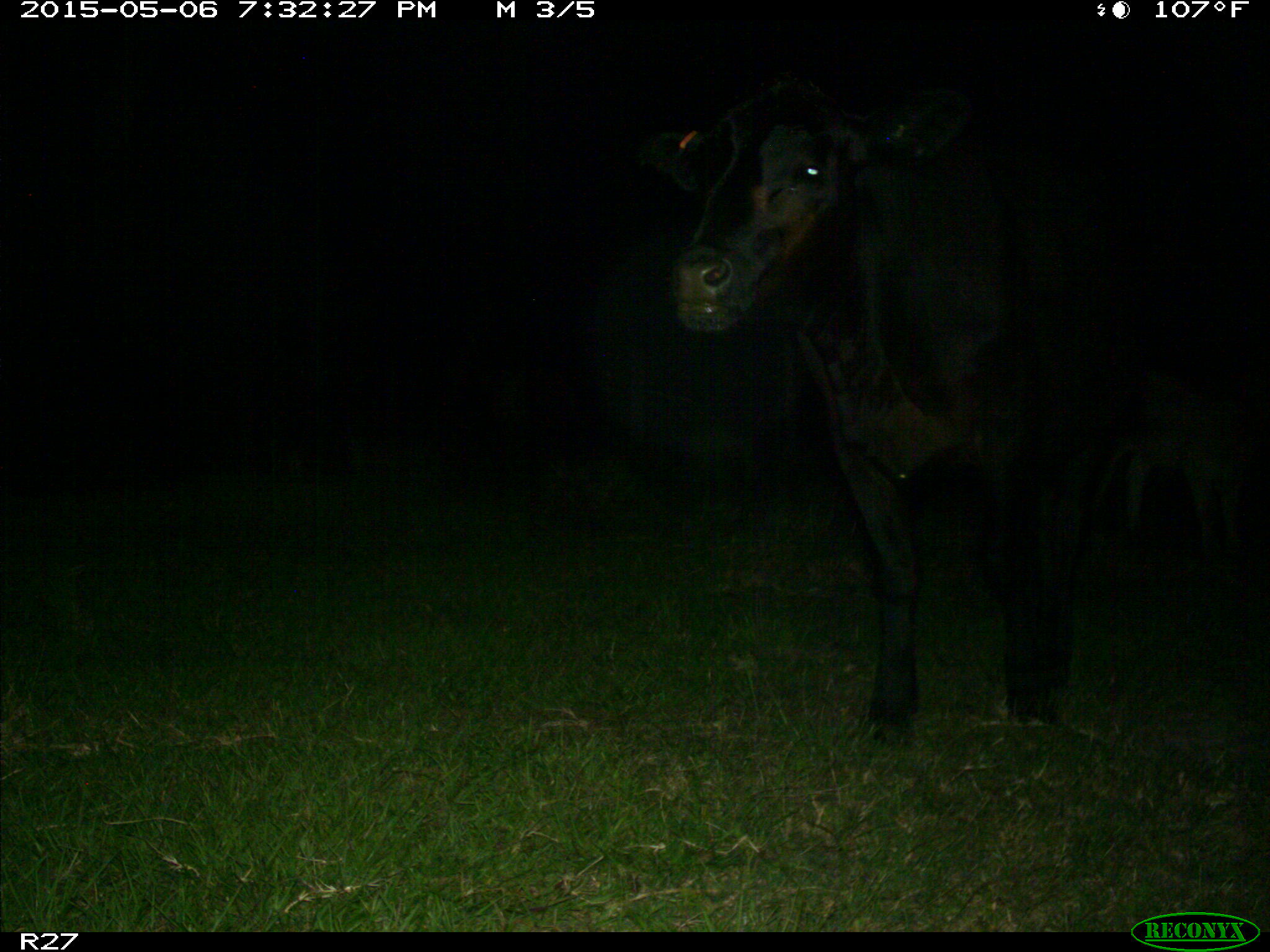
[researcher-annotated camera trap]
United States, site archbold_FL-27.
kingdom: Animalia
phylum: Chordata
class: Mammalia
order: Artiodactyla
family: Bovidae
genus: Bos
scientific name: Bos taurus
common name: domestic cow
Bos taurus (domestic cow).